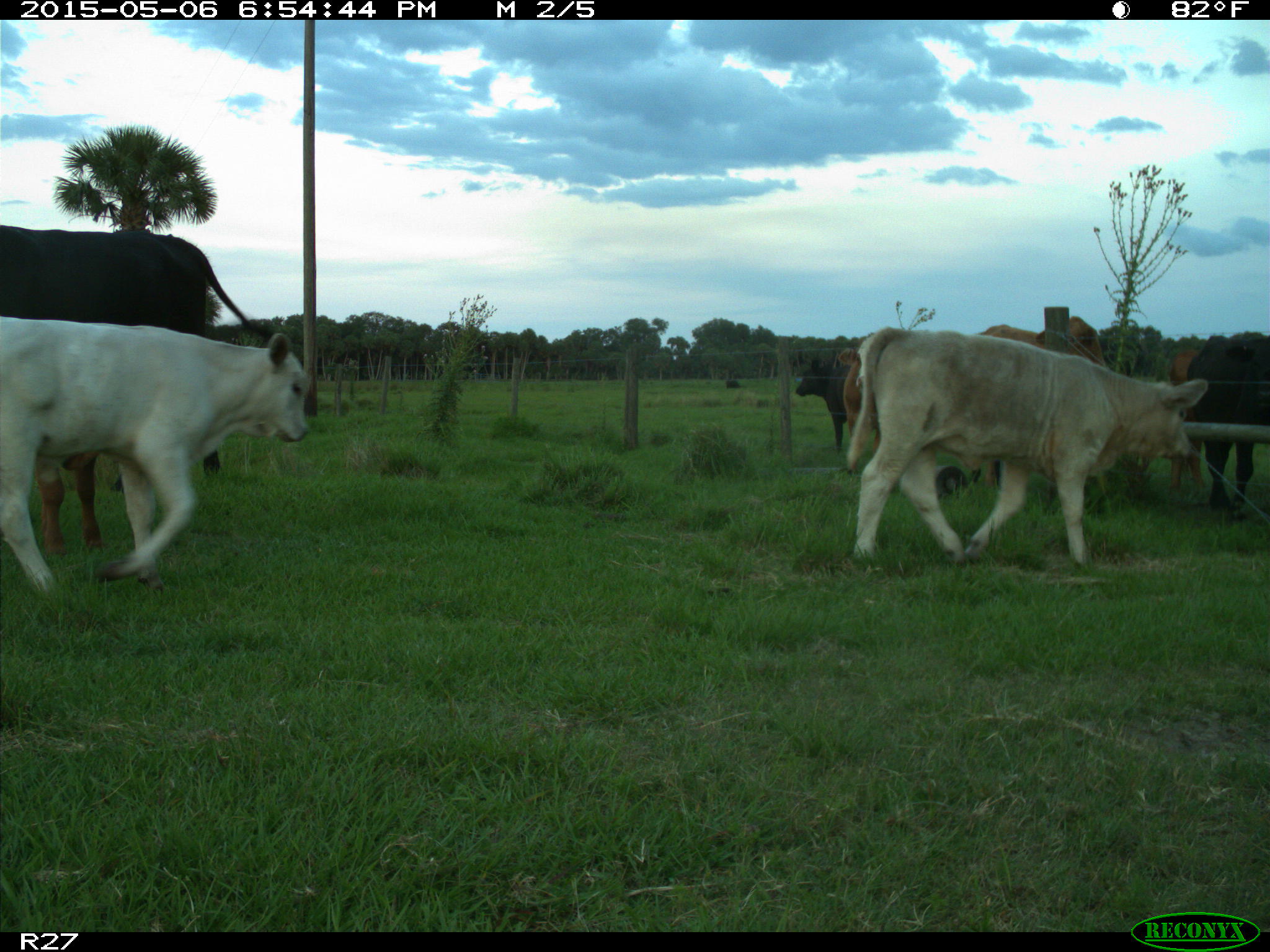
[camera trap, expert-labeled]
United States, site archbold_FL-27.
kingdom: Animalia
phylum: Chordata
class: Mammalia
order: Artiodactyla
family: Bovidae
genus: Bos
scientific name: Bos taurus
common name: domestic cow